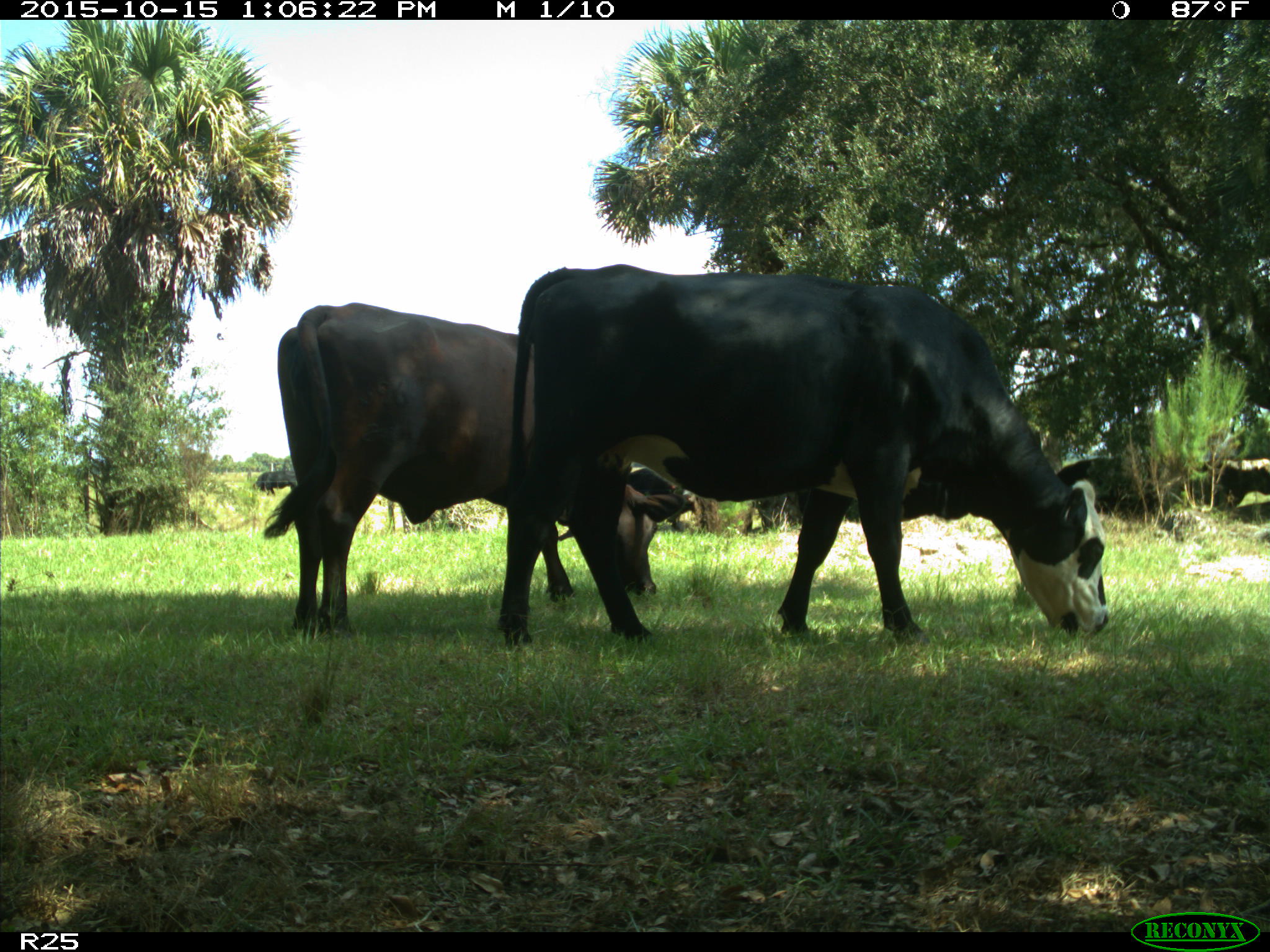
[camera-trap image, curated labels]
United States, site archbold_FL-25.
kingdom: Animalia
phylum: Chordata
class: Mammalia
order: Artiodactyla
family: Bovidae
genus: Bos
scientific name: Bos taurus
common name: domestic cow